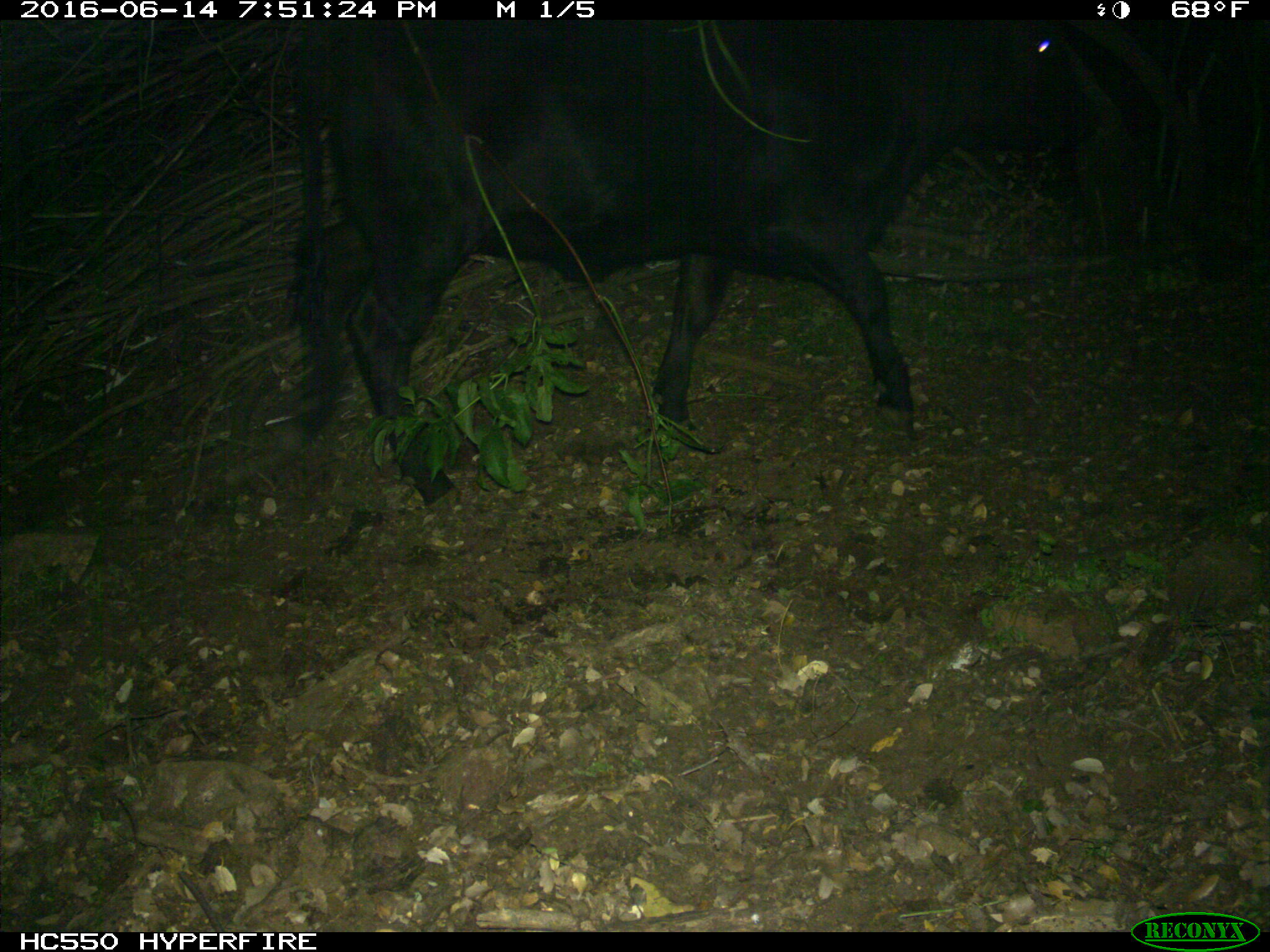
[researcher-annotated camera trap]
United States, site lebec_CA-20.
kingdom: Animalia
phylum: Chordata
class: Mammalia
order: Artiodactyla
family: Bovidae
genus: Bos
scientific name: Bos taurus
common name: domestic cow